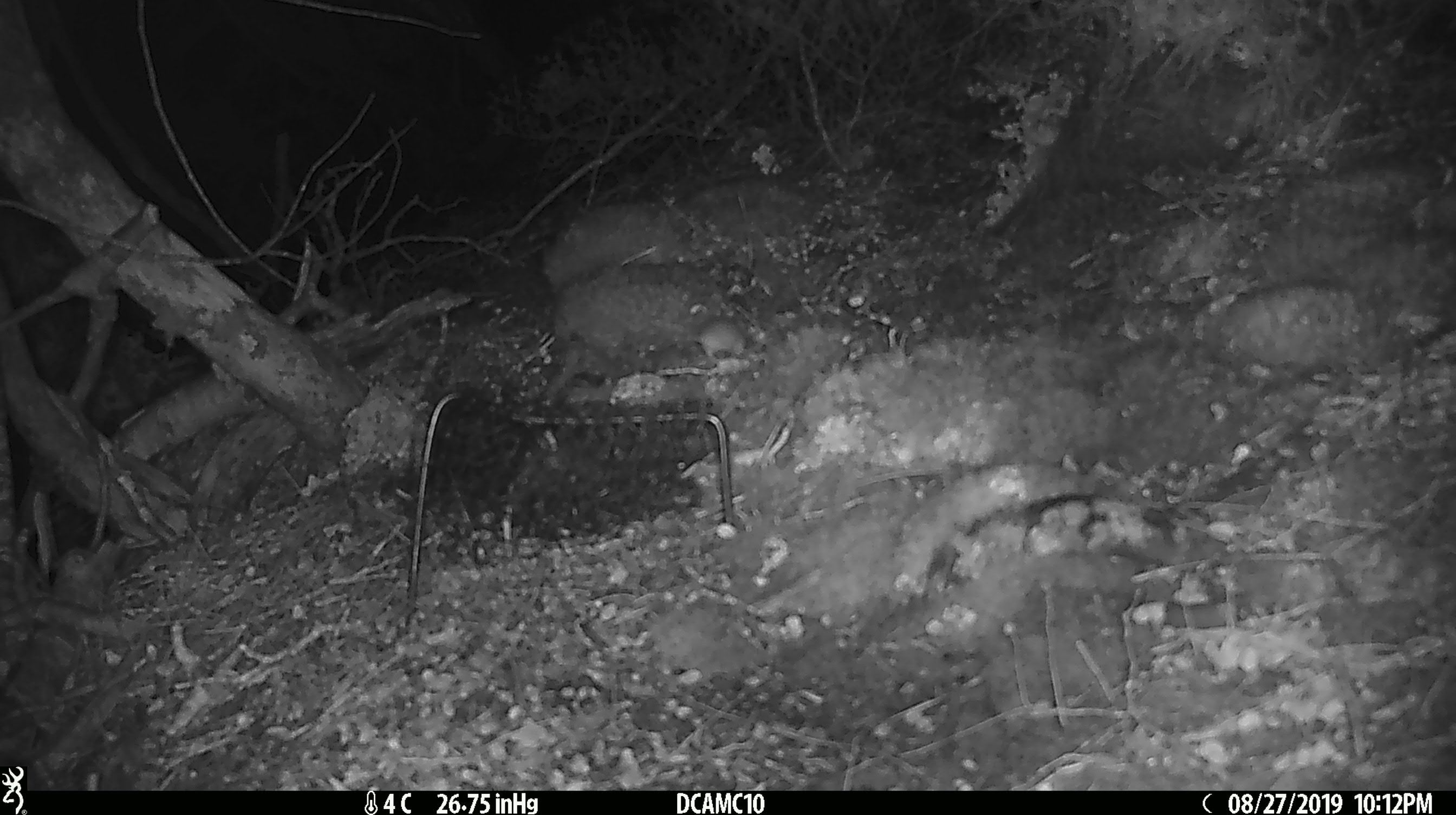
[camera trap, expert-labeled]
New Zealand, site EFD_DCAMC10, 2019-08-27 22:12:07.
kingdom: Animalia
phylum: Chordata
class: Mammalia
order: Rodentia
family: Muridae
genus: Mus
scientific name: Mus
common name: mouse